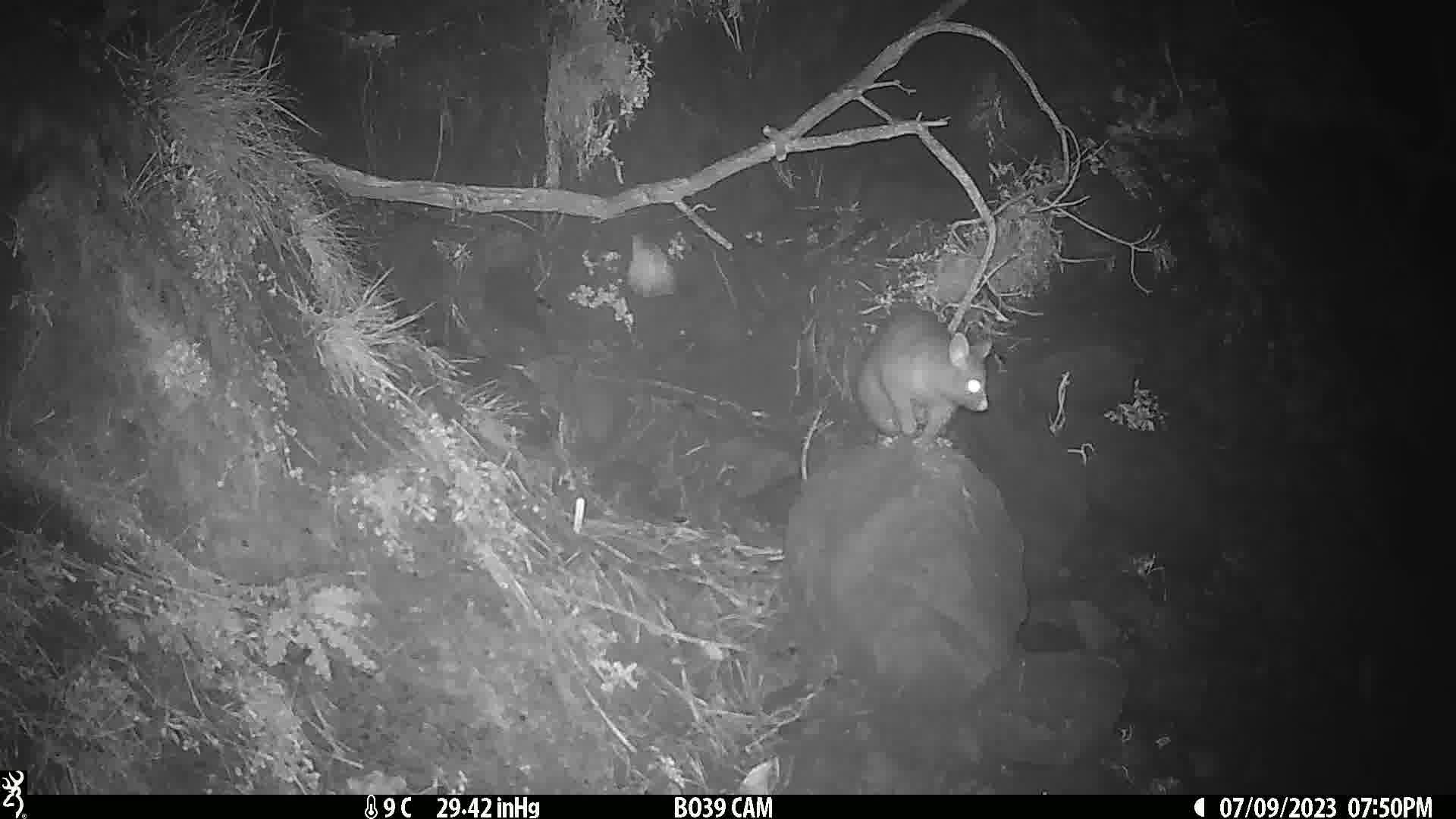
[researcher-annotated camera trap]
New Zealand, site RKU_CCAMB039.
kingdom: Animalia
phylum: Chordata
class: Mammalia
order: Diprotodontia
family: Phalangeridae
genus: Trichosurus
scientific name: Trichosurus vulpecula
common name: common brushtail possum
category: possum